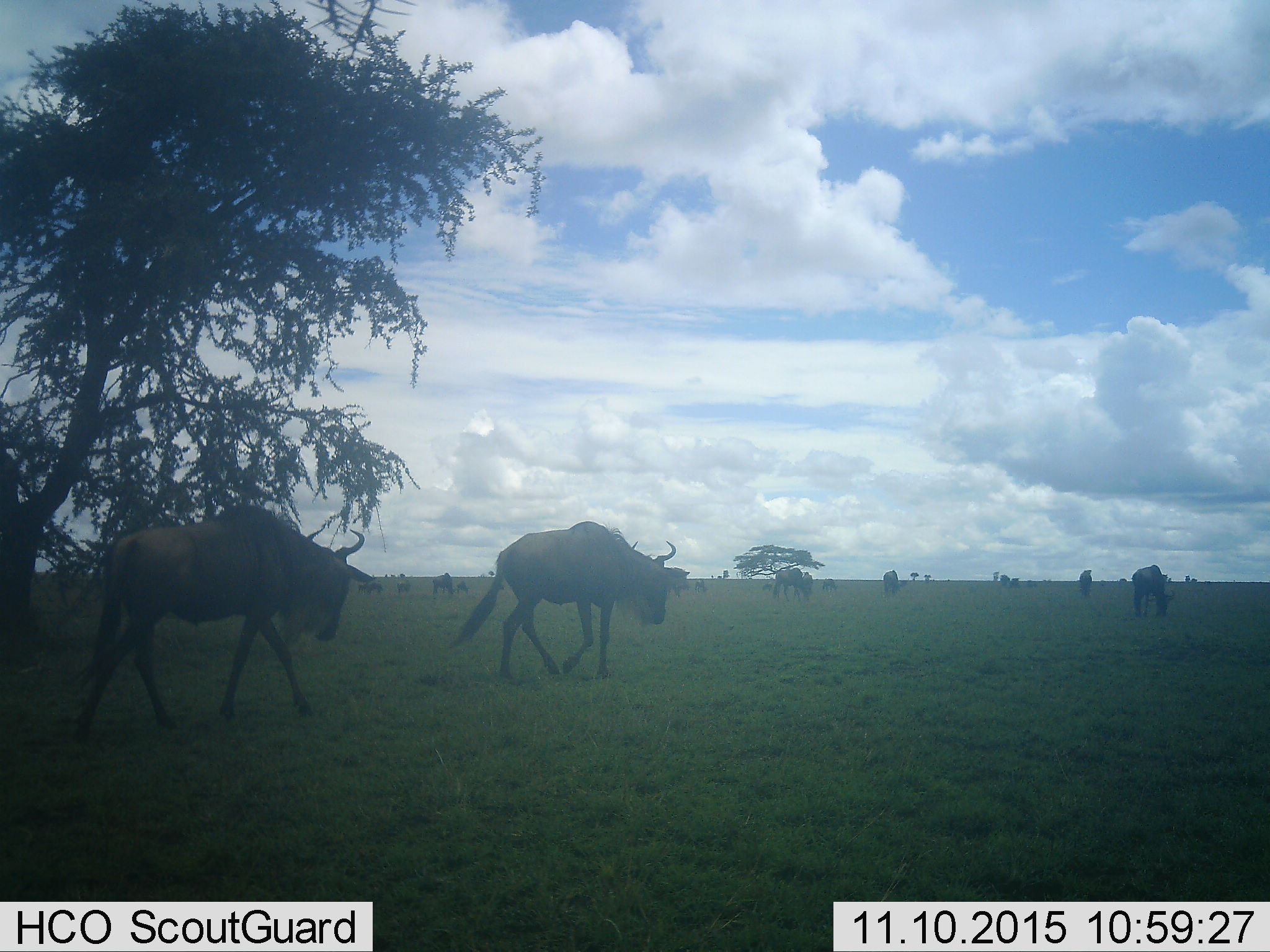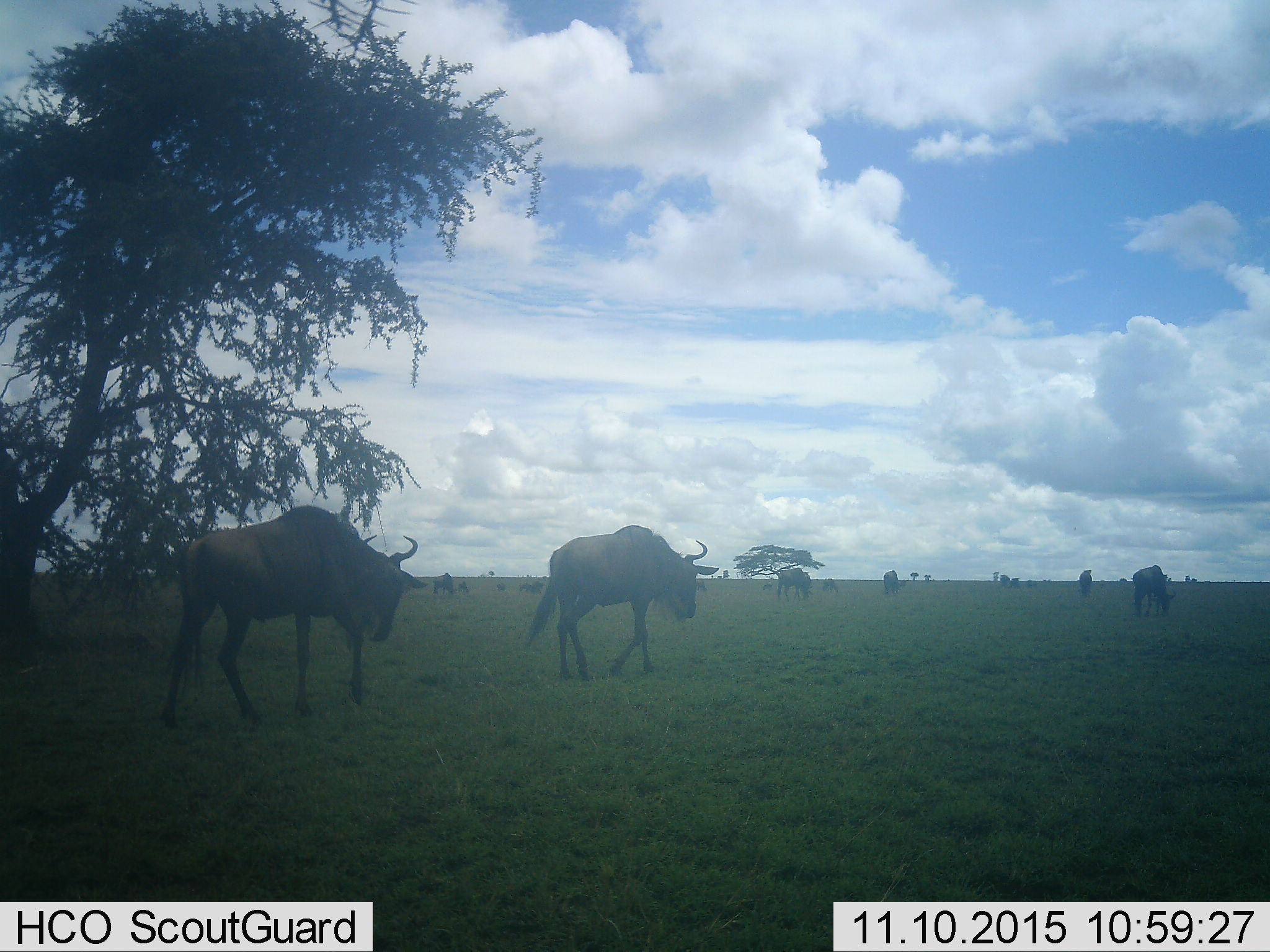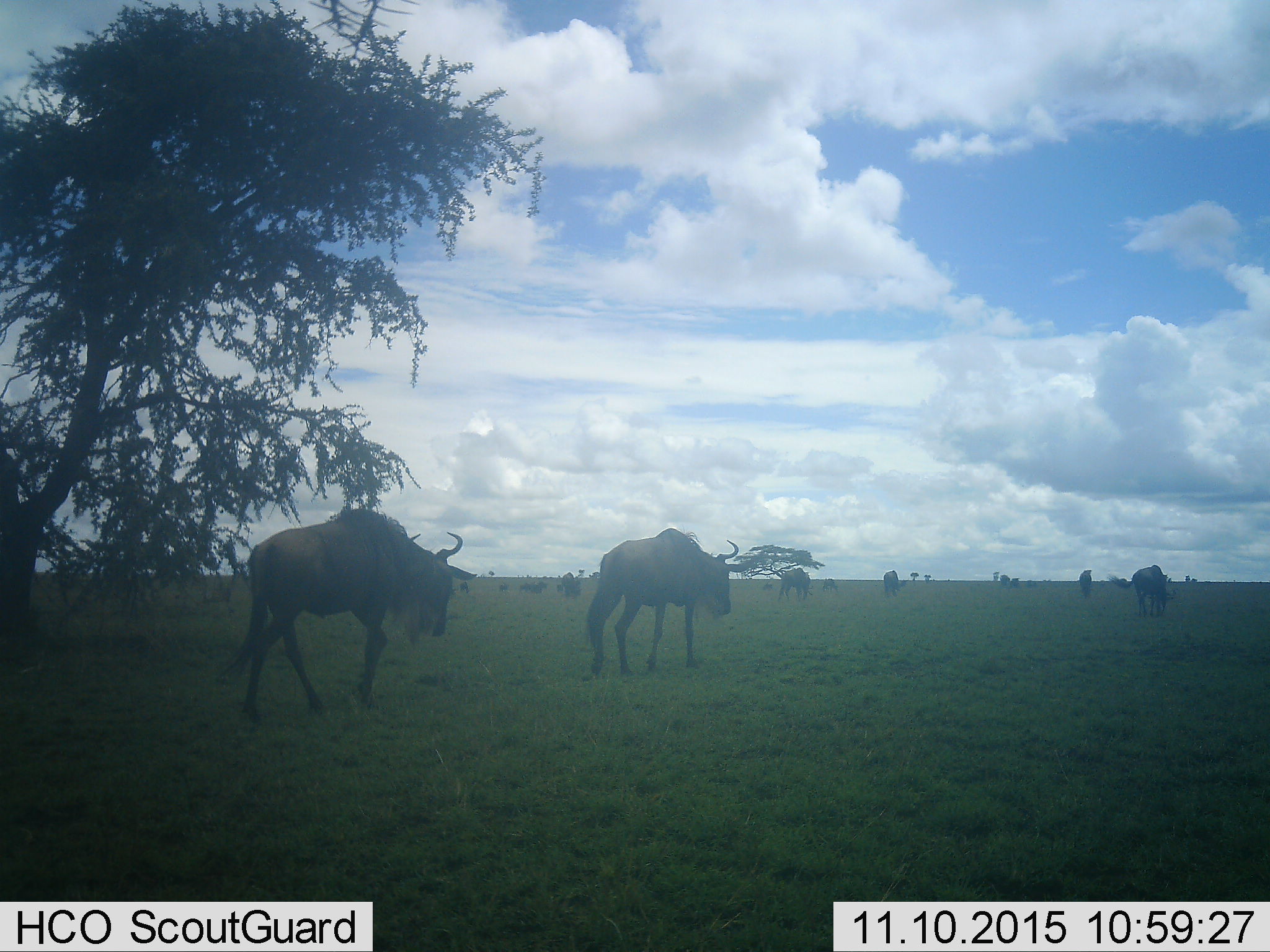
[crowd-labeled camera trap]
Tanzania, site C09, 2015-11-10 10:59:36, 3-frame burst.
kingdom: Animalia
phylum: Chordata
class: Mammalia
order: Artiodactyla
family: Bovidae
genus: Connochaetes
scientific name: Connochaetes taurinus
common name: blue wildebeest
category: wildebeest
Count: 11-50.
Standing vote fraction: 58%.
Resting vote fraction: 8%.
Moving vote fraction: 100%.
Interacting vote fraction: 8%.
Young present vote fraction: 17%.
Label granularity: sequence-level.